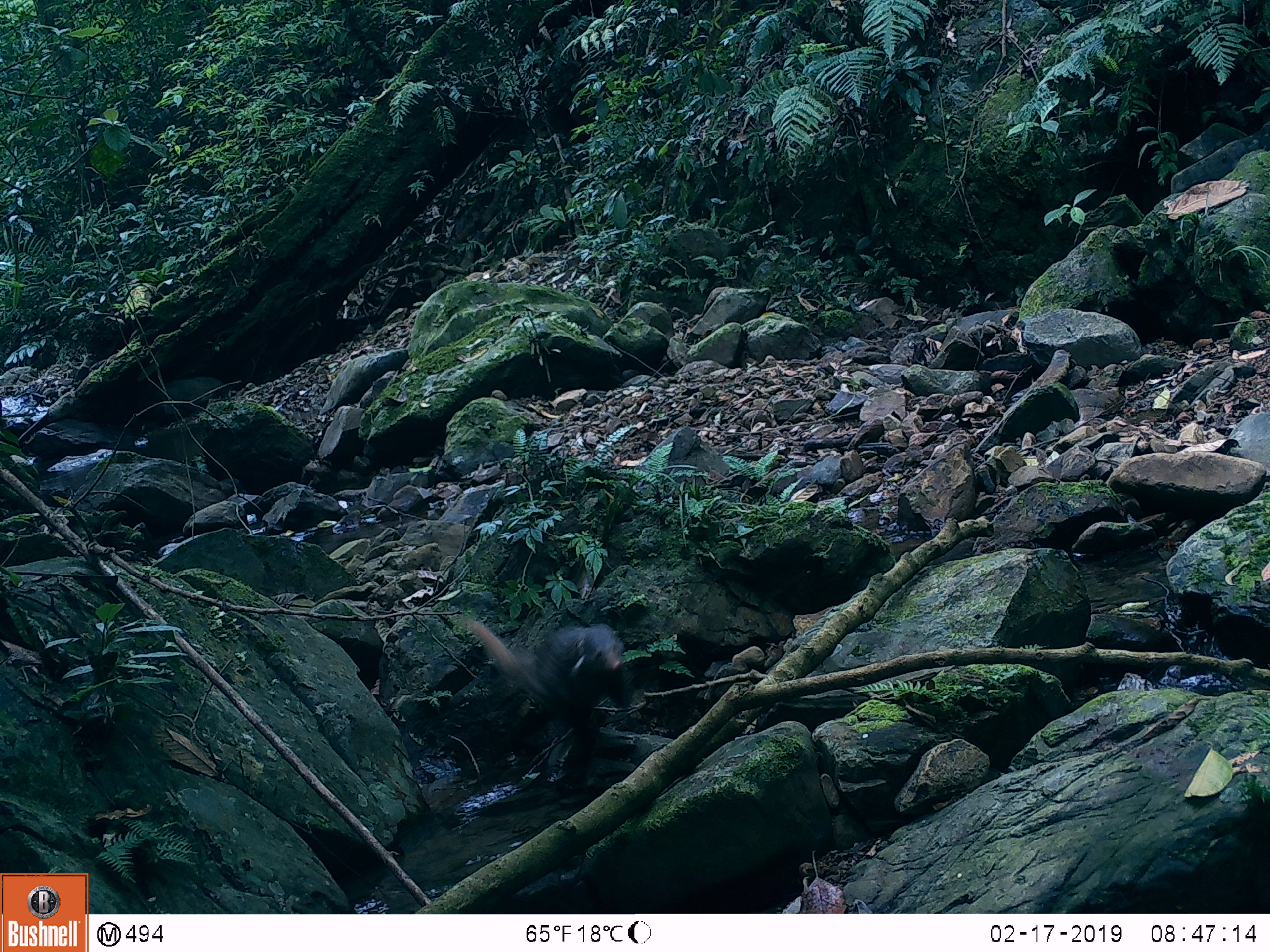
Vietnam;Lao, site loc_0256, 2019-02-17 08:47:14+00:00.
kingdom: Animalia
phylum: Chordata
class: Mammalia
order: Carnivora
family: Herpestidae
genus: Urva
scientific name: Urva urva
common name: crab-eating mongoose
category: crab eating mongoose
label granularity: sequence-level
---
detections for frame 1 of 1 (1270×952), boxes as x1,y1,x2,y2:
crab eating mongoose: 464,619,624,731